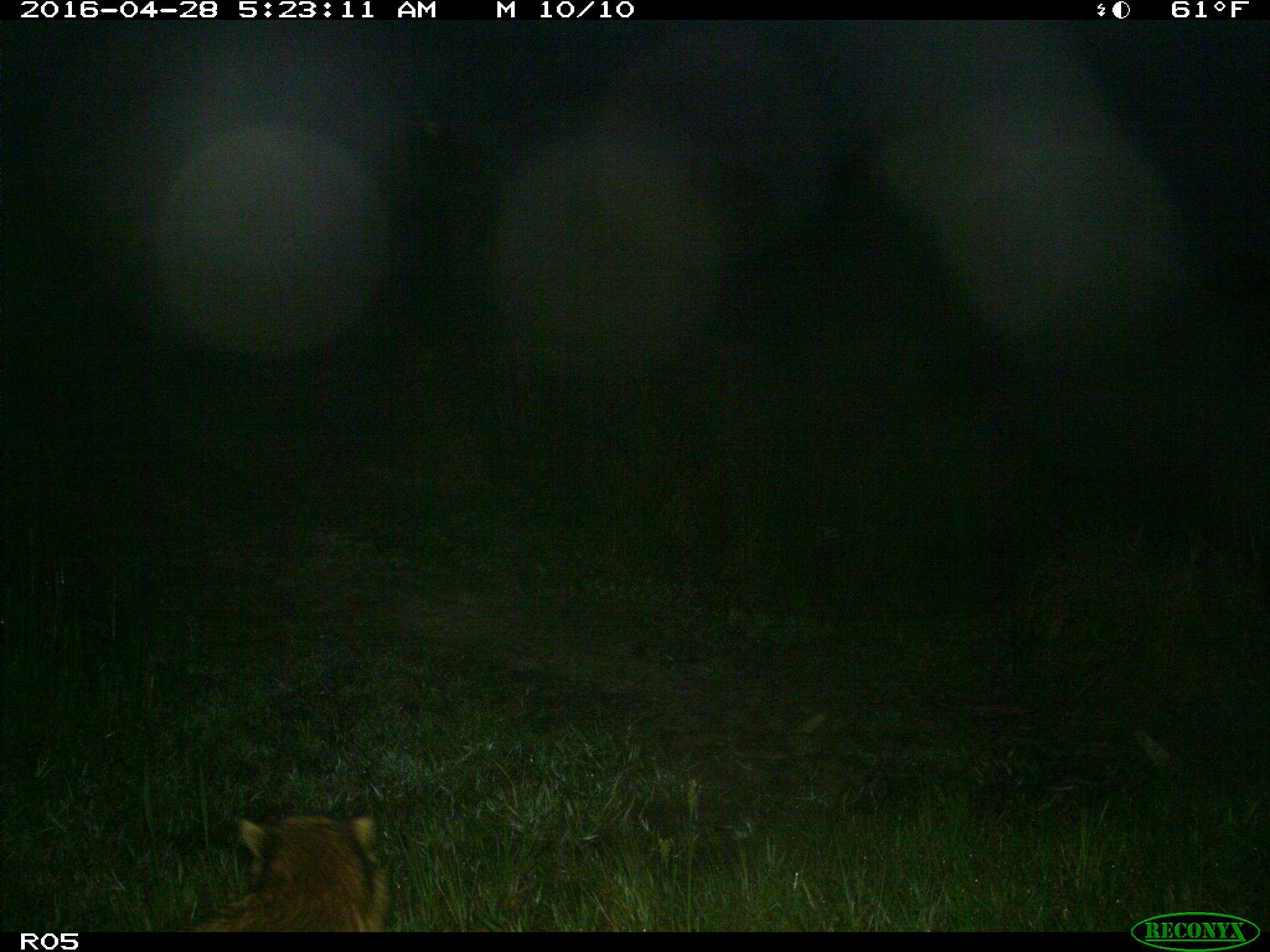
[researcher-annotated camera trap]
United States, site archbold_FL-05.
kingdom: Animalia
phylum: Chordata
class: Mammalia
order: Carnivora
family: Procyonidae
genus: Procyon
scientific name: Procyon lotor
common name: common raccoon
Procyon lotor (common raccoon).